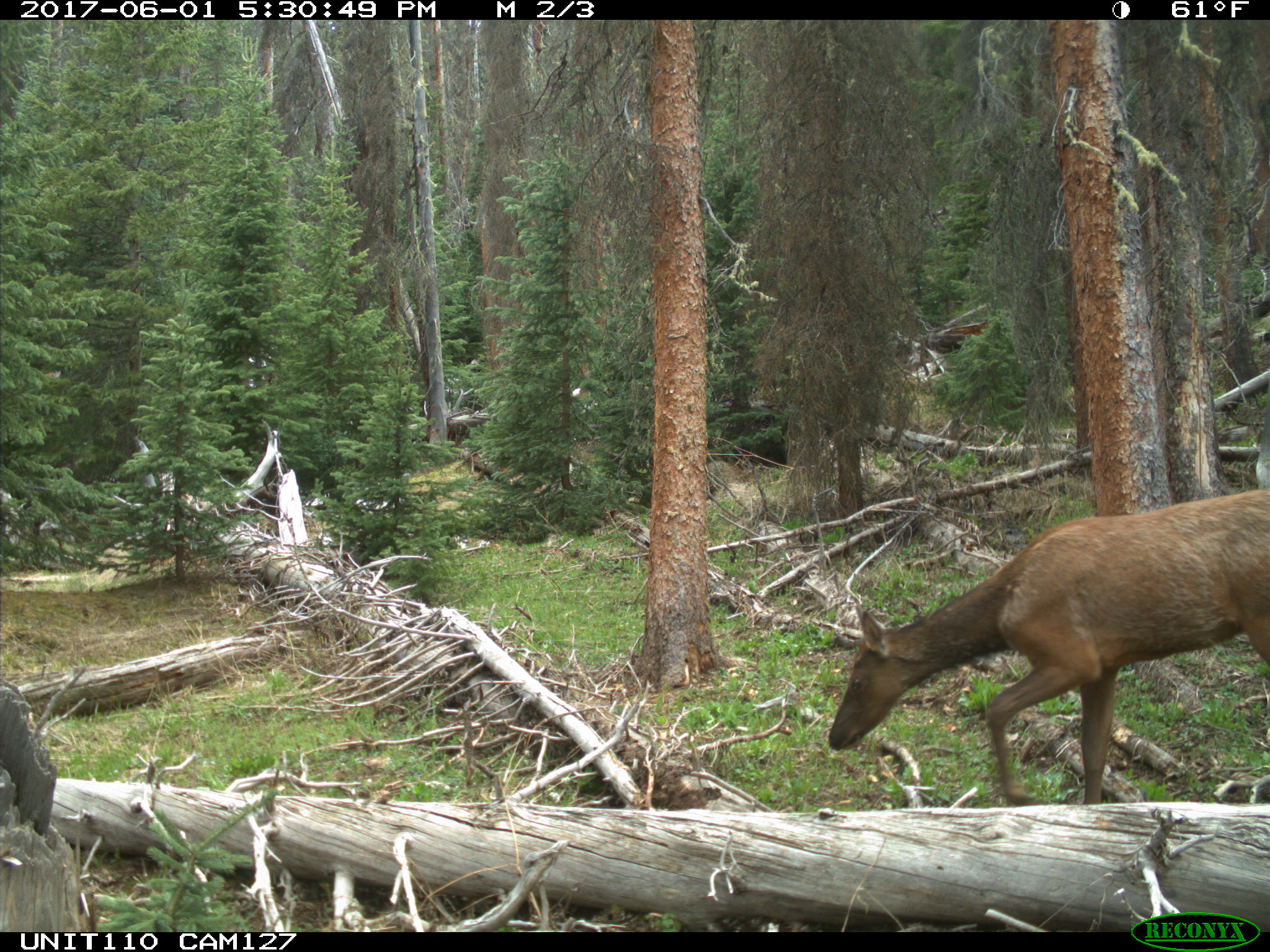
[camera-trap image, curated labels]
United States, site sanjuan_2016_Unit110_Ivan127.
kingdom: Animalia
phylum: Chordata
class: Mammalia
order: Artiodactyla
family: Cervidae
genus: Cervus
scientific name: Cervus elaphus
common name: red deer